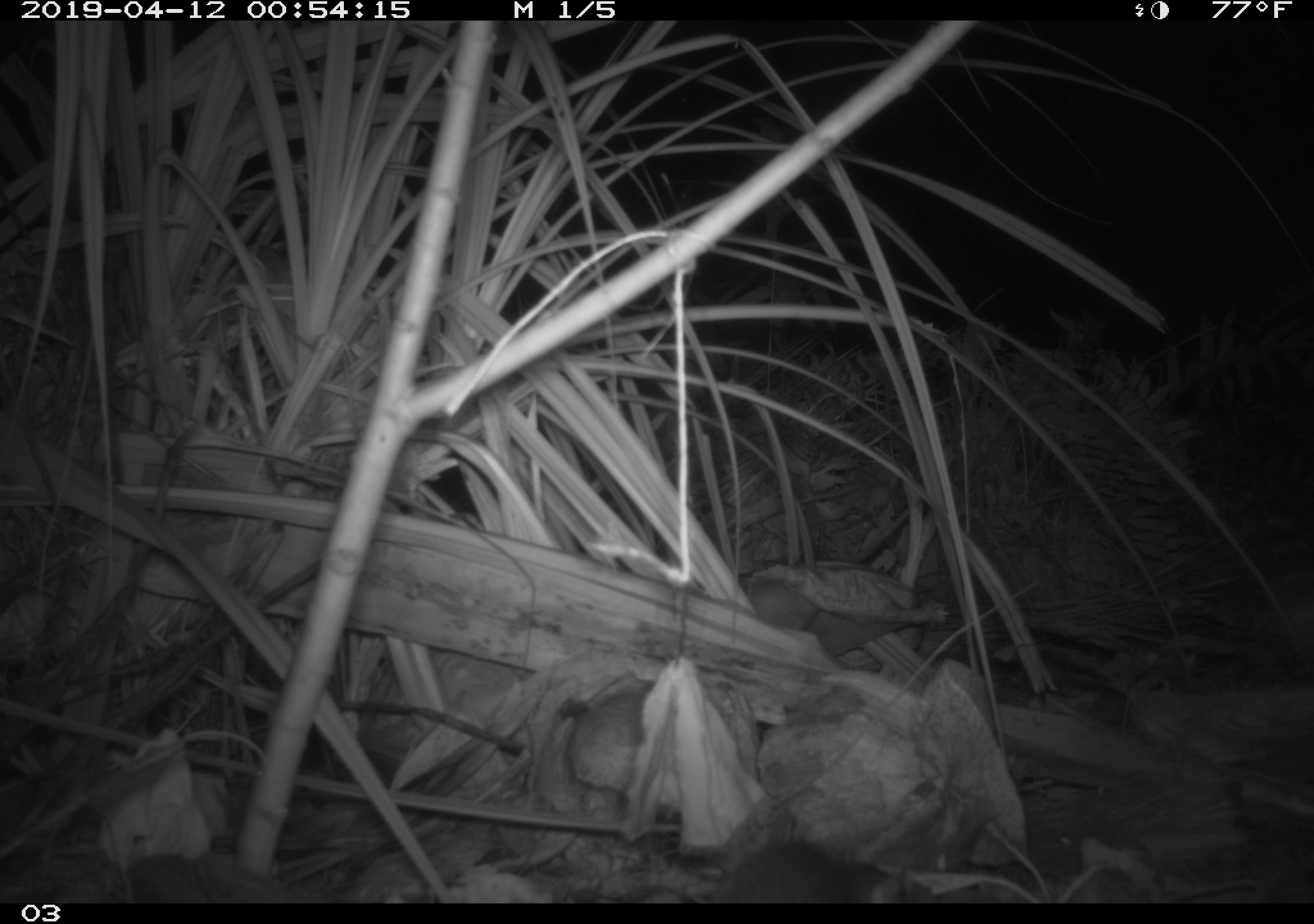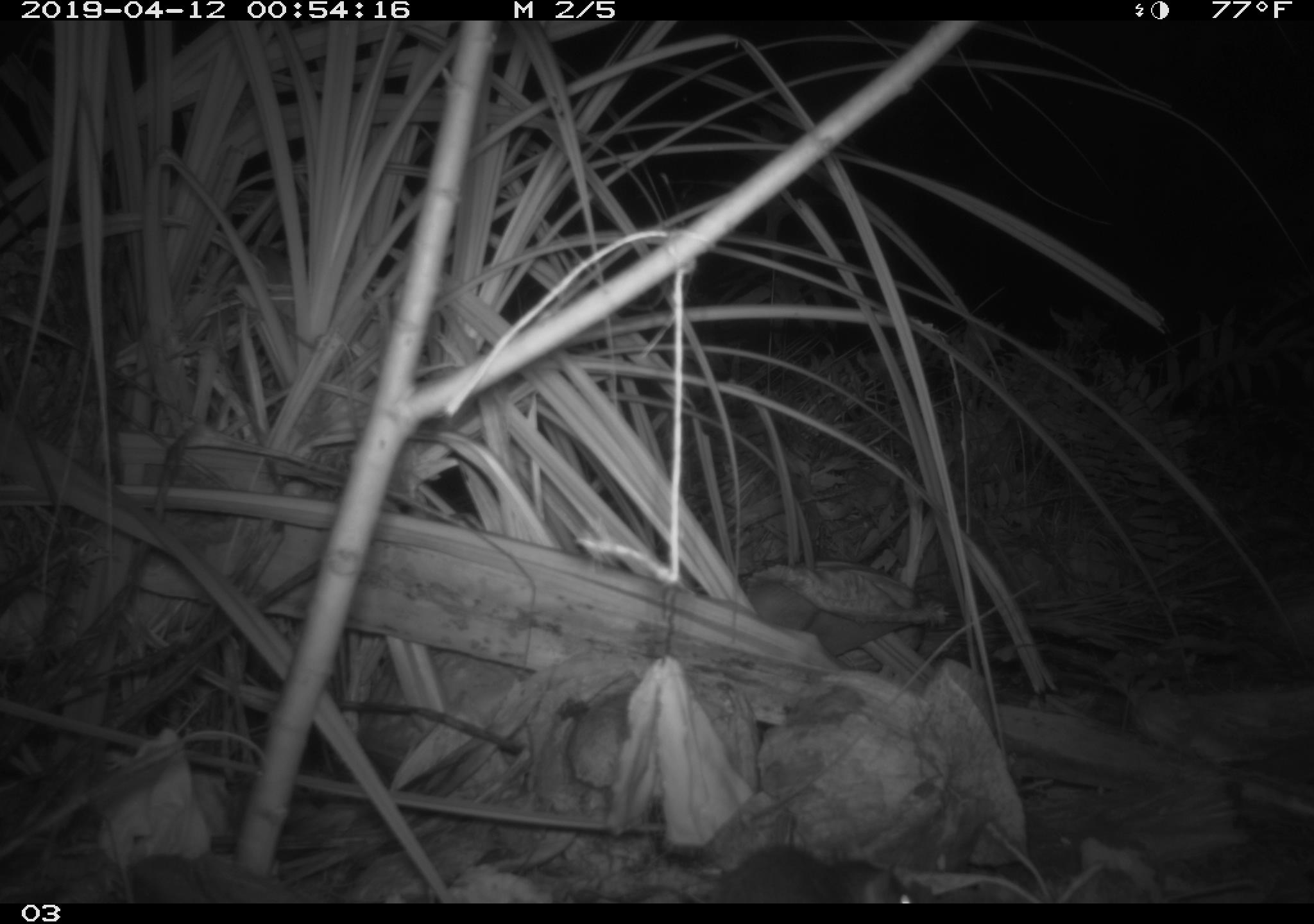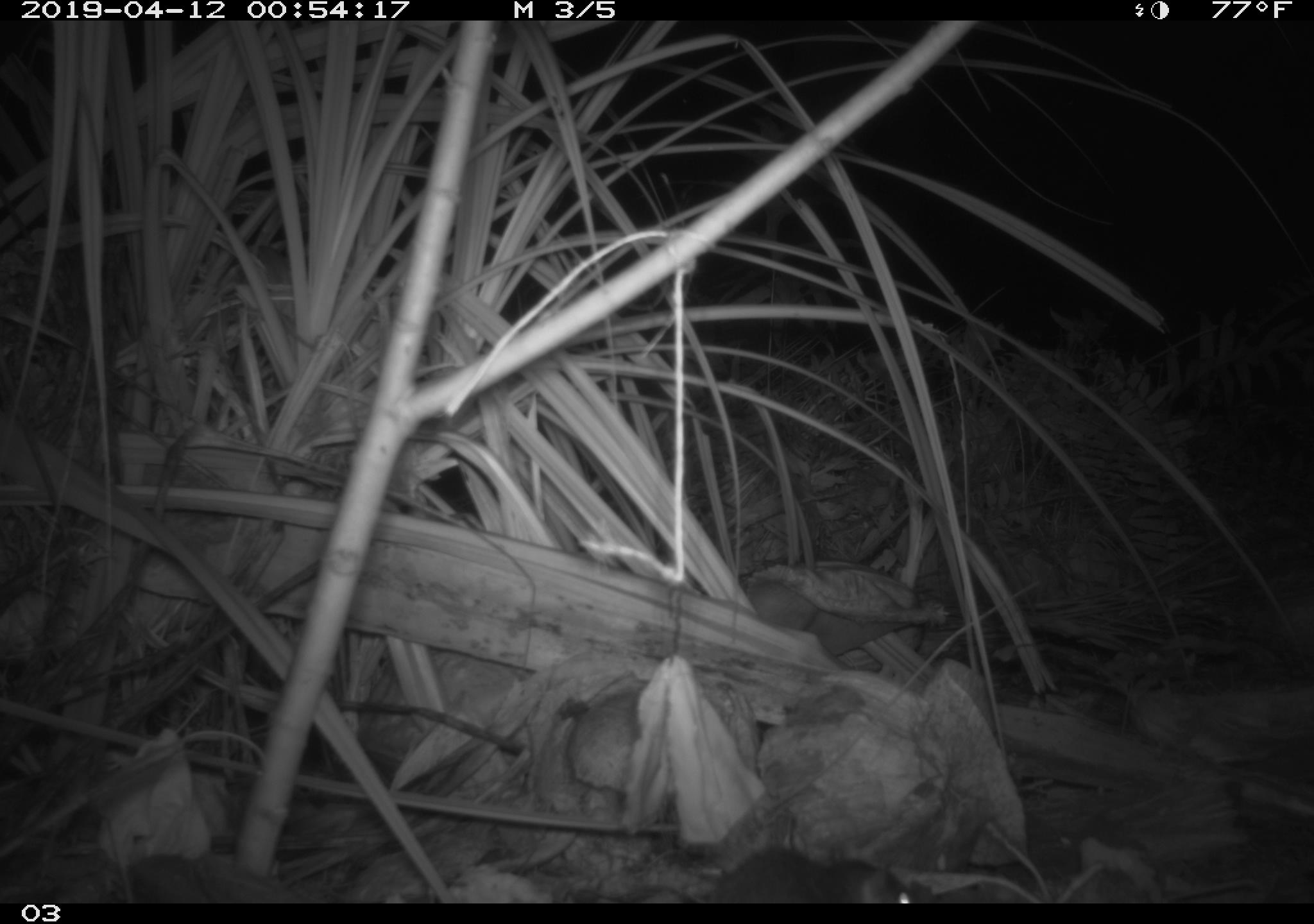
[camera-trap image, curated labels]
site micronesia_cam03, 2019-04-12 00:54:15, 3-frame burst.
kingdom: Animalia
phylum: Chordata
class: Mammalia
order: Rodentia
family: Muridae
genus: Rattus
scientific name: Rattus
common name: rat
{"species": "rat (Rattus)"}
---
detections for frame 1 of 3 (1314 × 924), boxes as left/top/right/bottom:
rat: 698/837/905/903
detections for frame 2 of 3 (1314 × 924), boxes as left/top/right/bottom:
rat: 692/842/911/903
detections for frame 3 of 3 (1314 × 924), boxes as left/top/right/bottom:
rat: 696/843/914/903